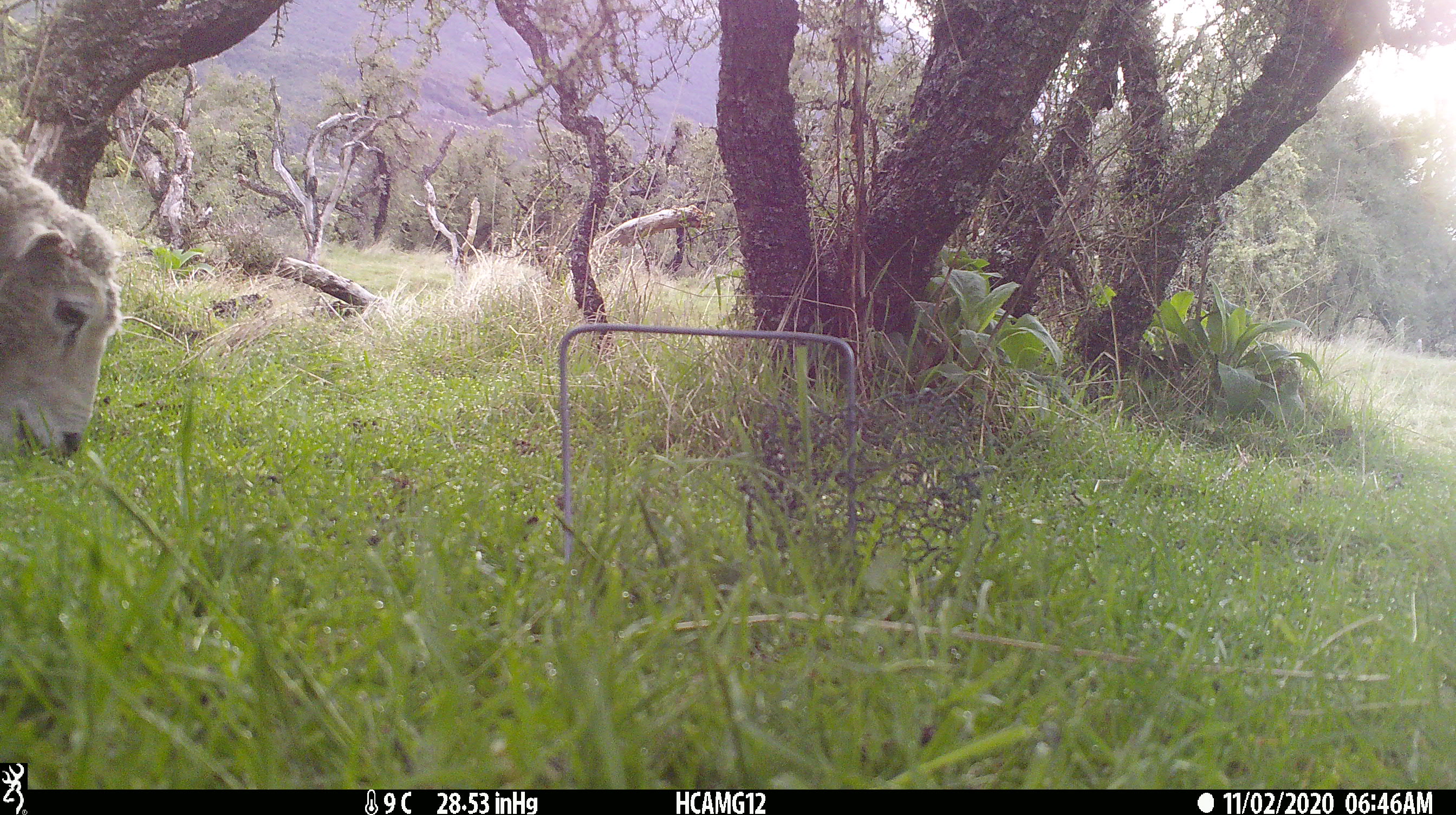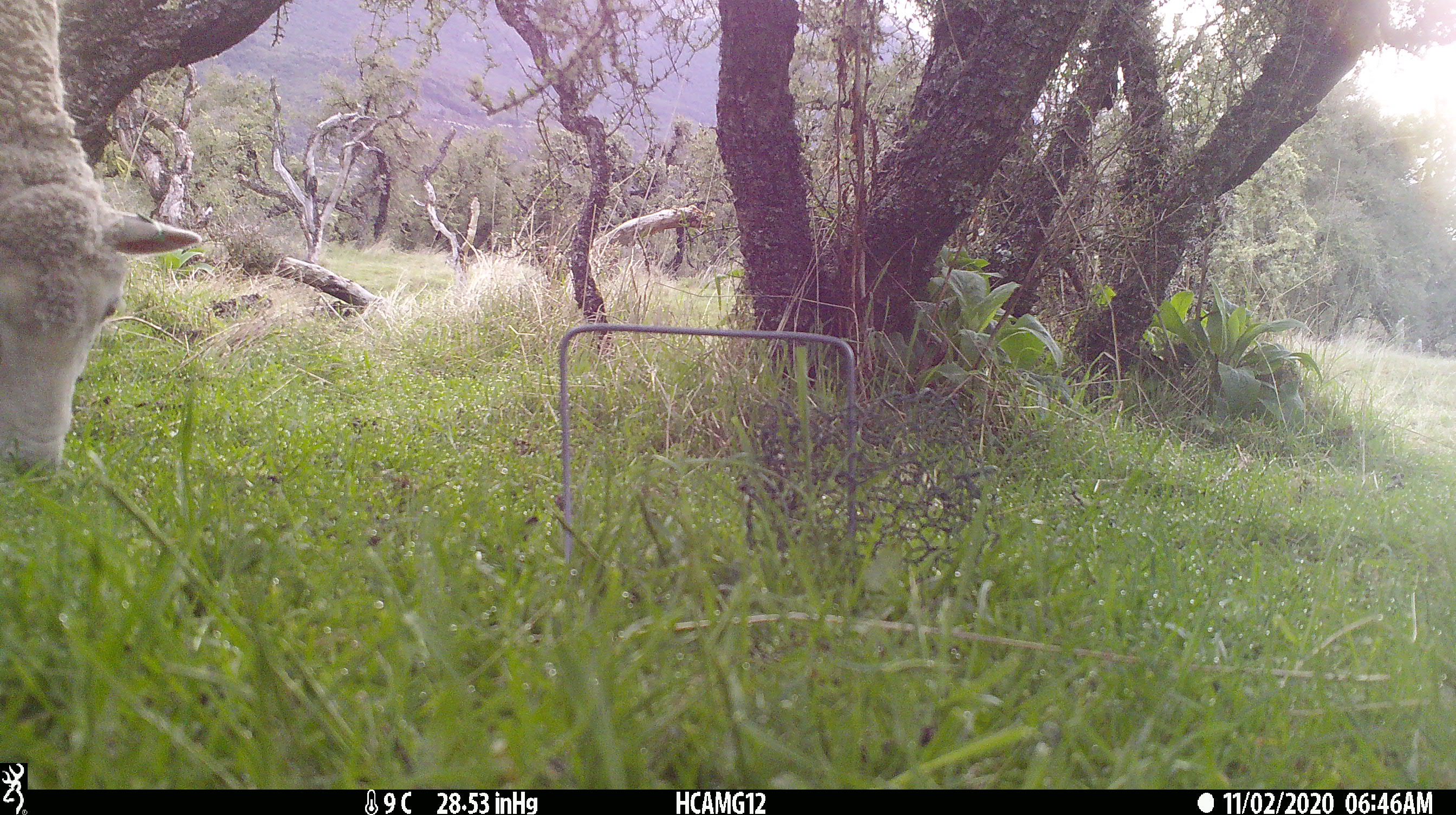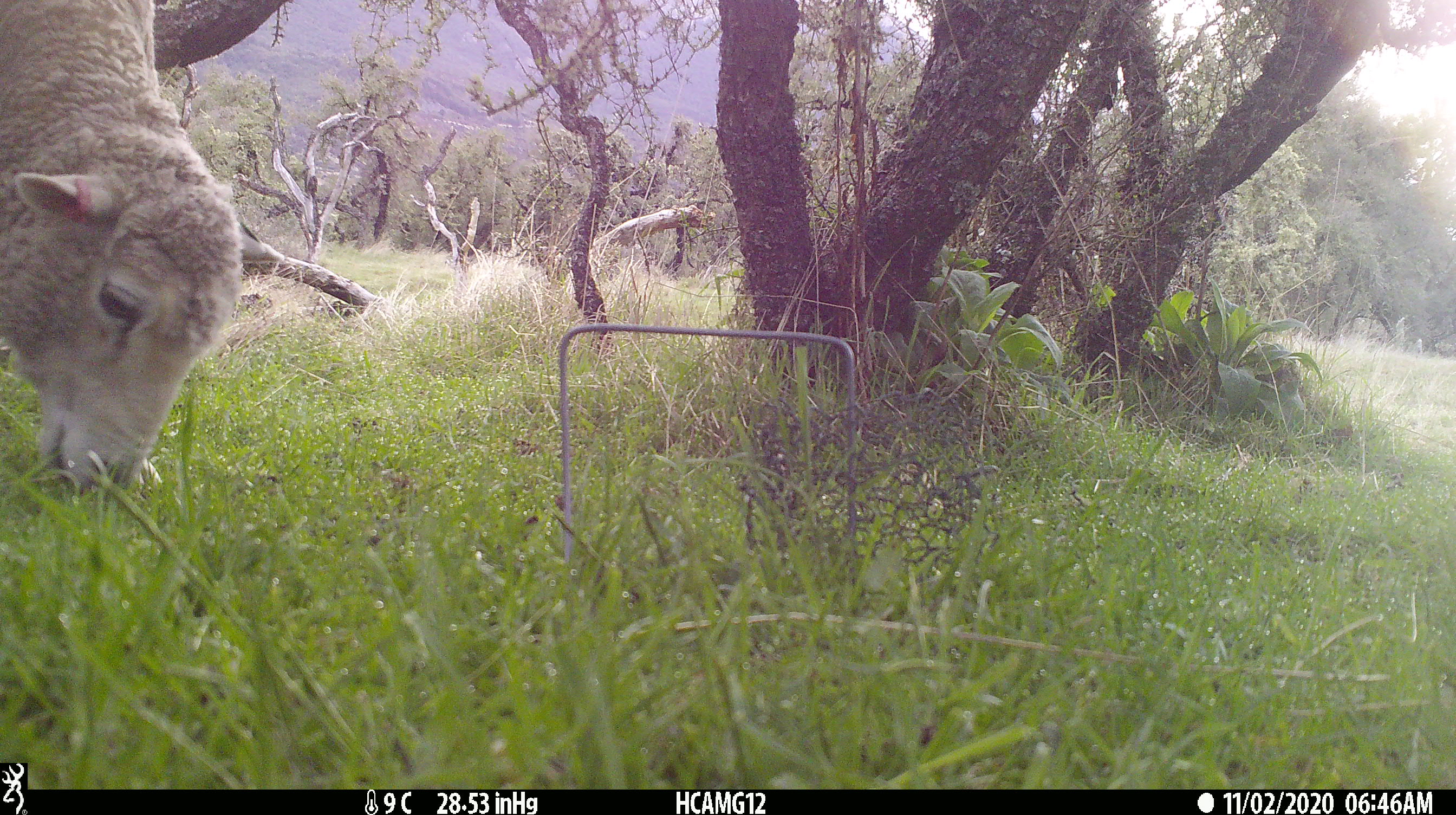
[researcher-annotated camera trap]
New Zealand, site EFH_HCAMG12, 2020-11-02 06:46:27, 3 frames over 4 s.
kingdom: Animalia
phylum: Chordata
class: Mammalia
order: Artiodactyla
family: Bovidae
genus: Ovis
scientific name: Ovis aries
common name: domestic sheep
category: sheep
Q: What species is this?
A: Sheep (domestic sheep) (Ovis aries).